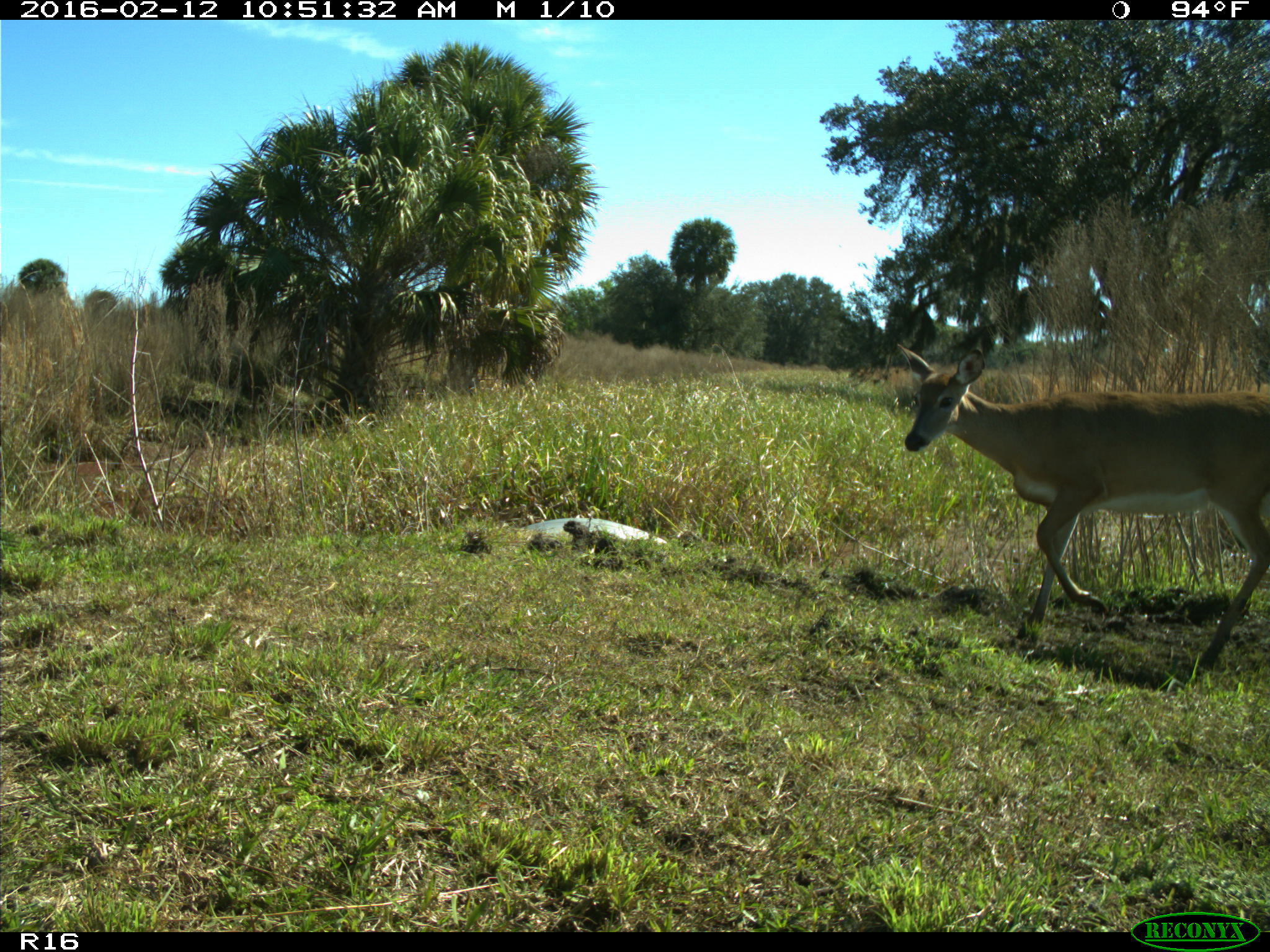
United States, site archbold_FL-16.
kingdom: Animalia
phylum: Chordata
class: Mammalia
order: Artiodactyla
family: Cervidae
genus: Odocoileus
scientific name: Odocoileus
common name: deer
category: unidentified deer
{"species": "unidentified deer (deer) (Odocoileus)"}